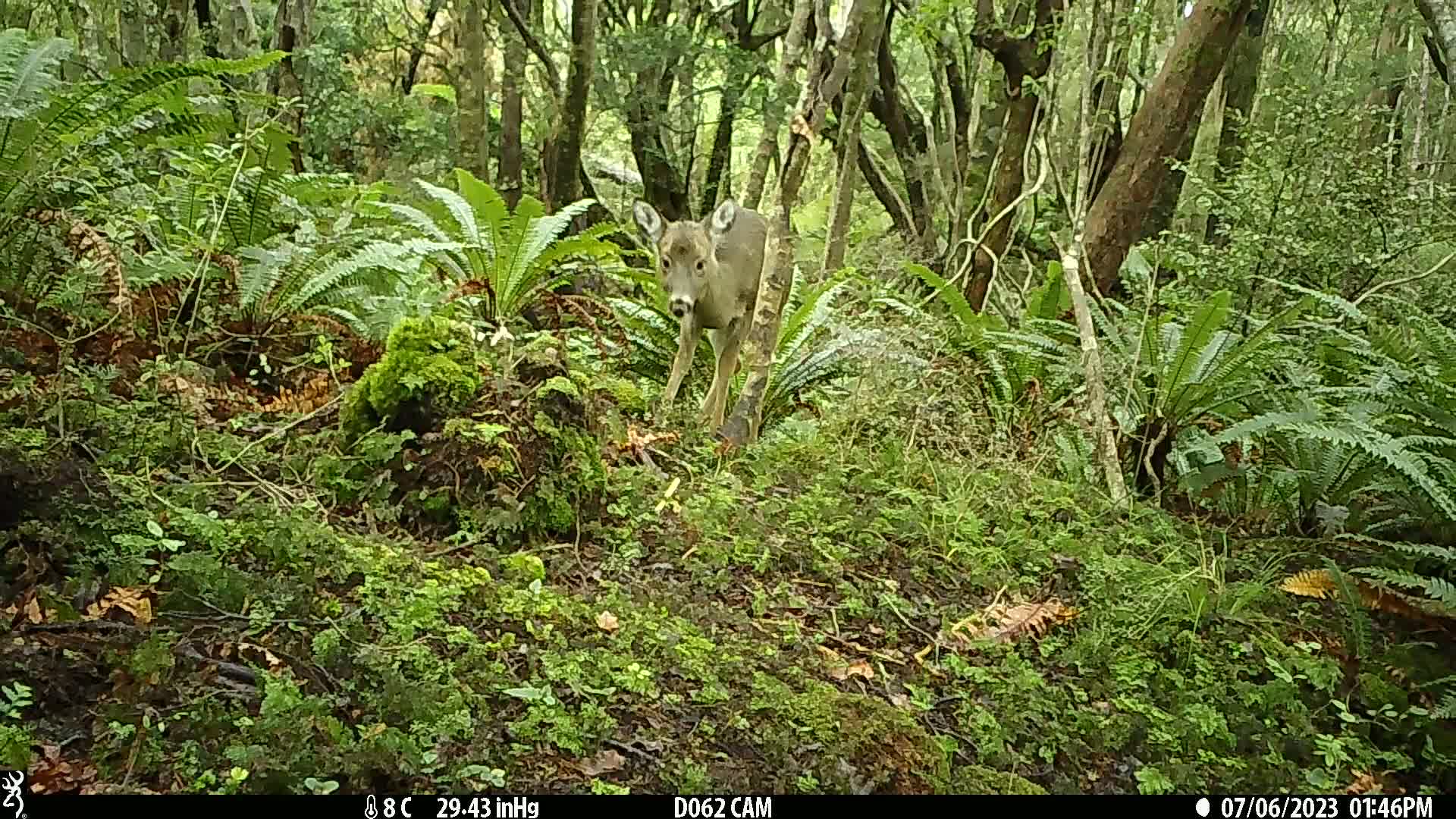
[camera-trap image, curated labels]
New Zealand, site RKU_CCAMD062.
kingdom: Animalia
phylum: Chordata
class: Mammalia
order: Artiodactyla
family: Cervidae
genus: Odocoileus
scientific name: Odocoileus virginianus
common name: white-tailed deer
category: white tailed deer